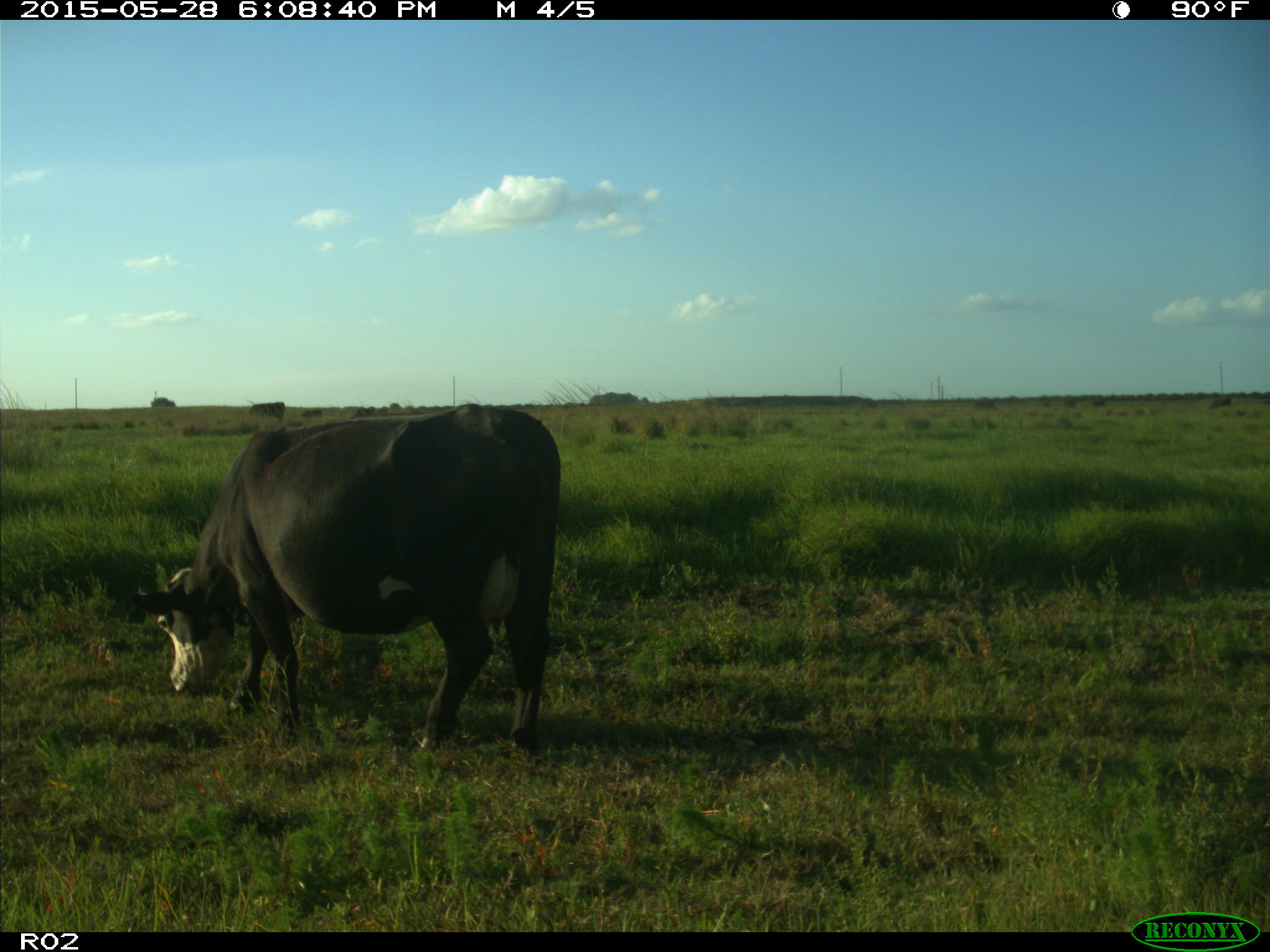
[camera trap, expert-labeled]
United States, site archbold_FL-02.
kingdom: Animalia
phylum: Chordata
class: Mammalia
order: Artiodactyla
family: Bovidae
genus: Bos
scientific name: Bos taurus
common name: domestic cow